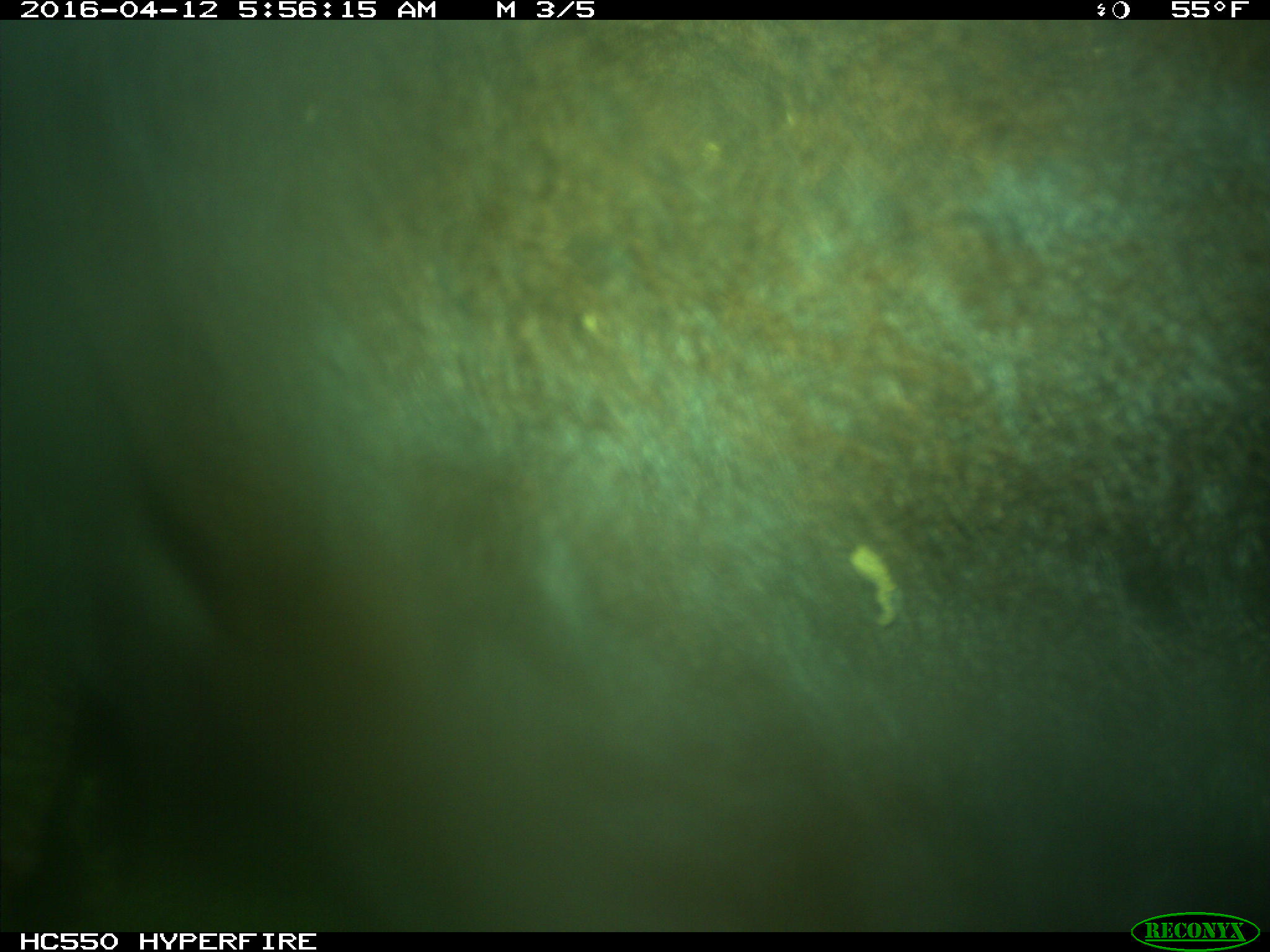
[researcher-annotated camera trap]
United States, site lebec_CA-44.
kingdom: Animalia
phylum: Chordata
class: Mammalia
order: Artiodactyla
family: Bovidae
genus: Bos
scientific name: Bos taurus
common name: domestic cow